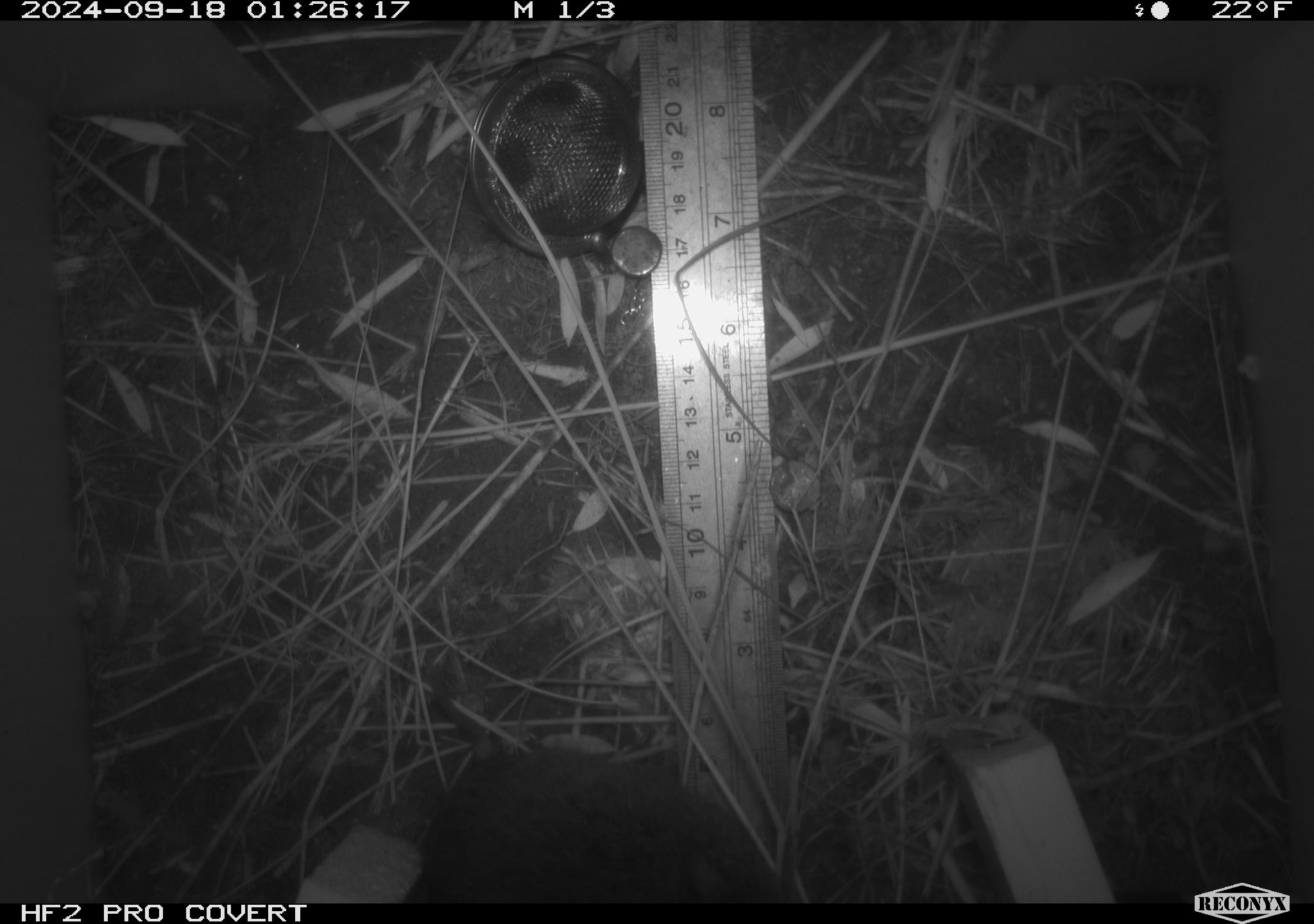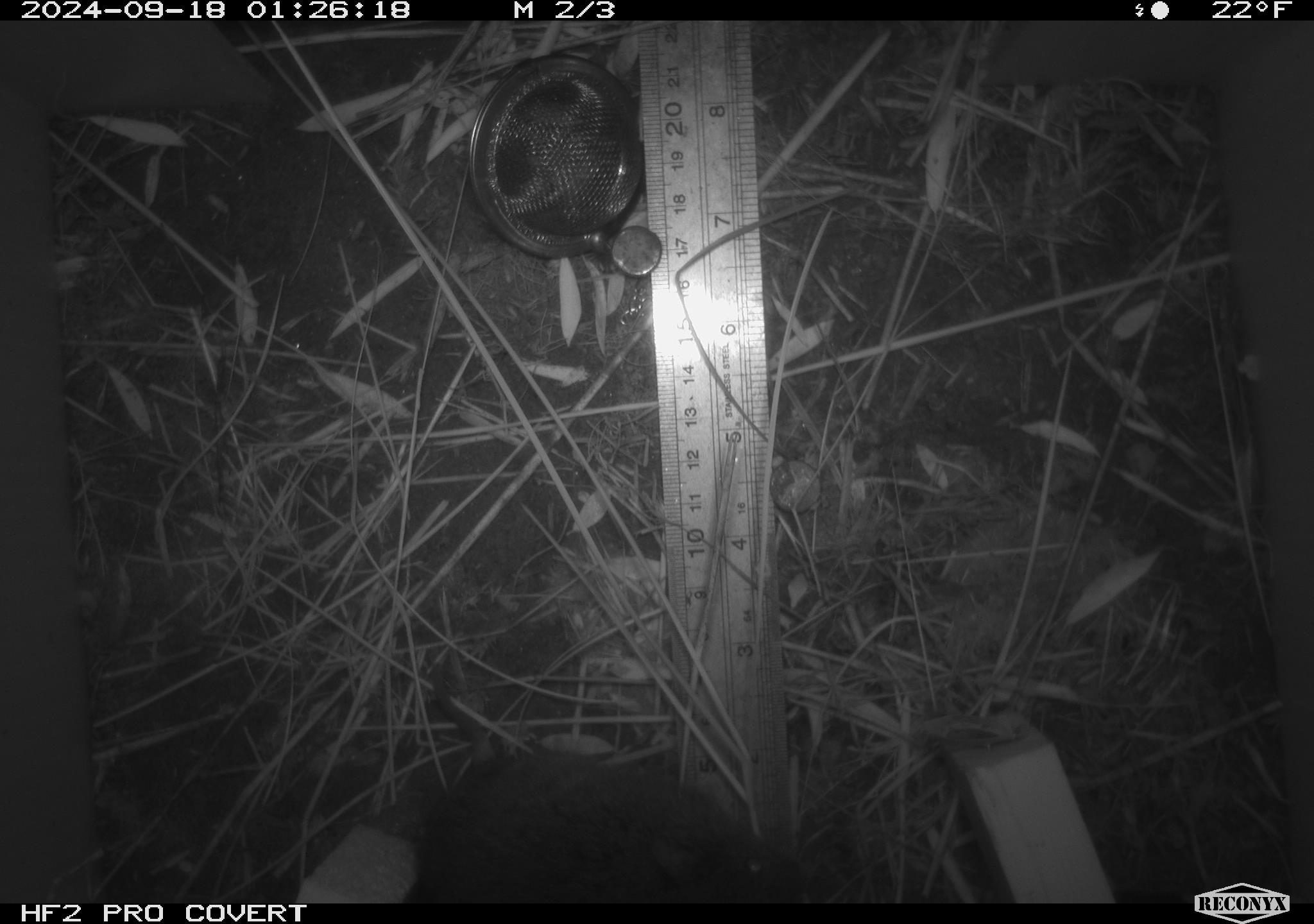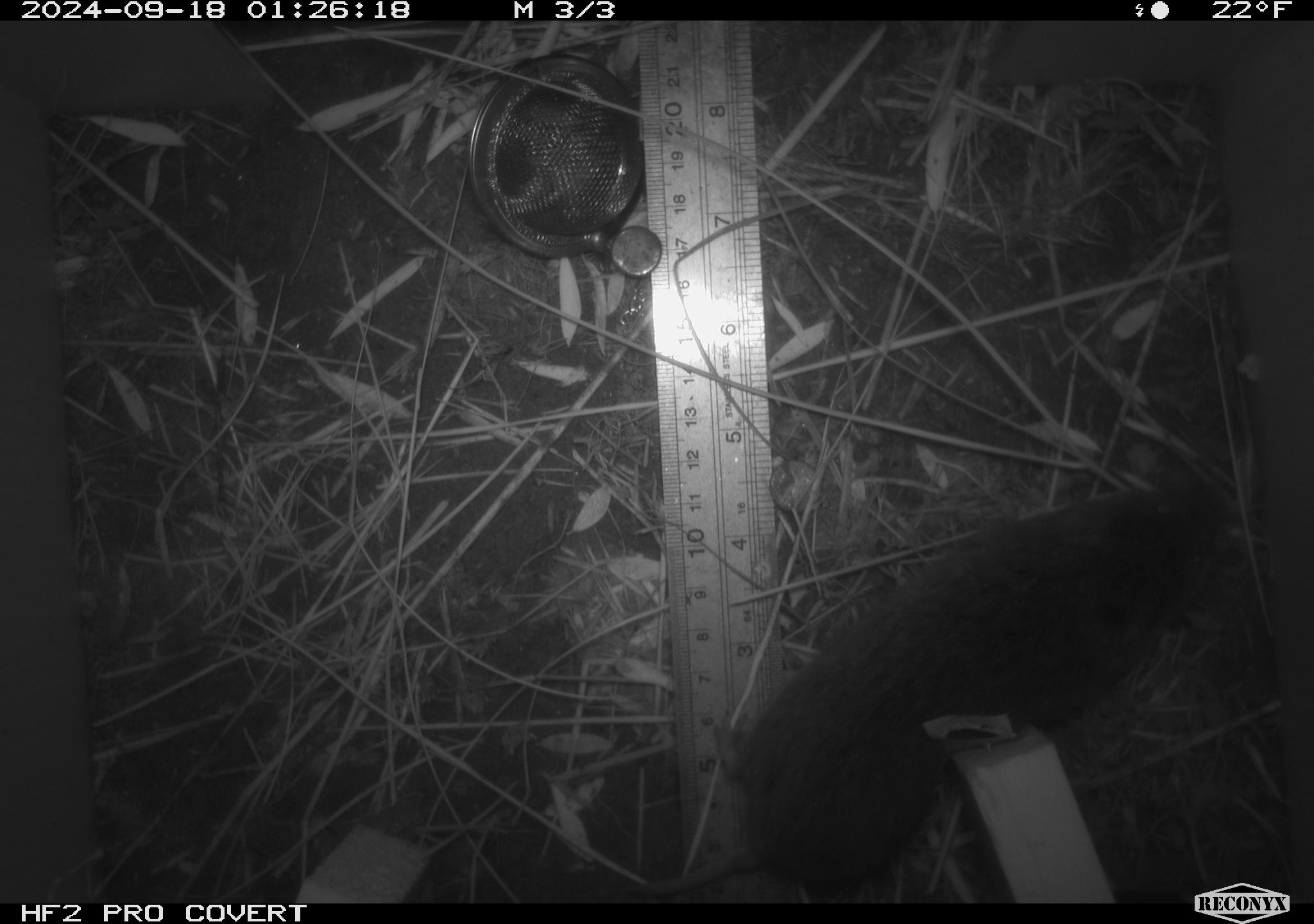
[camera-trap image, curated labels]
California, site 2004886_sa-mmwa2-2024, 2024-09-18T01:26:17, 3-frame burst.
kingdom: Animalia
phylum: Chordata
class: Mammalia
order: Rodentia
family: Cricetidae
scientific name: Arvicolinae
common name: voles, lemmings, and muskrats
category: arvicolinae subfamily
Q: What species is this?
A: Arvicolinae subfamily (voles, lemmings, and muskrats) (Arvicolinae).